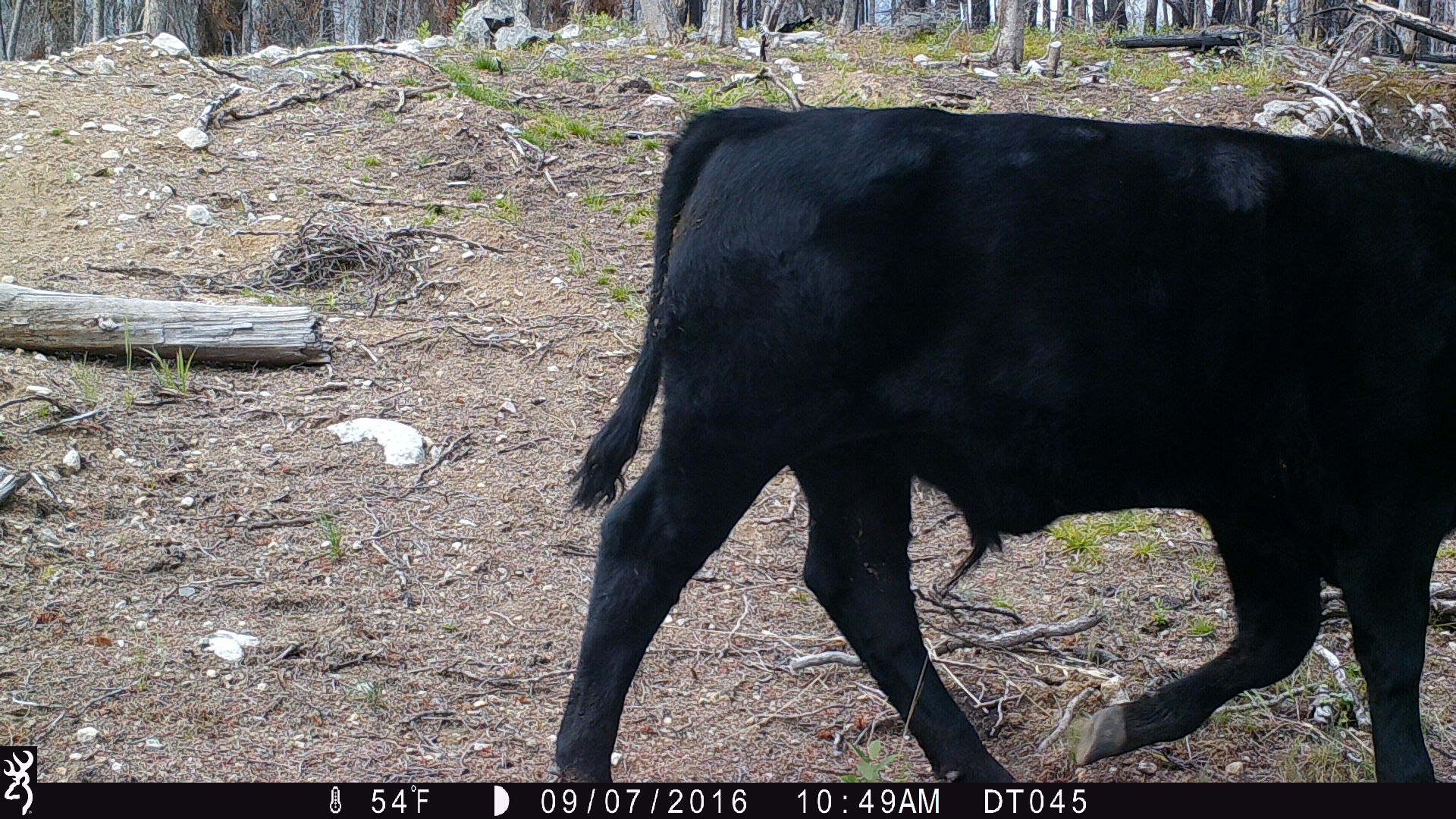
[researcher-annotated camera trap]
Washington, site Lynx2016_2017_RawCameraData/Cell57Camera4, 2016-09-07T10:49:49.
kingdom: Animalia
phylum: Chordata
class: Mammalia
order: Artiodactyla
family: Bovidae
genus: Bos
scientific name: Bos taurus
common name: domestic cattle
Domestic cattle (Bos taurus). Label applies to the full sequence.